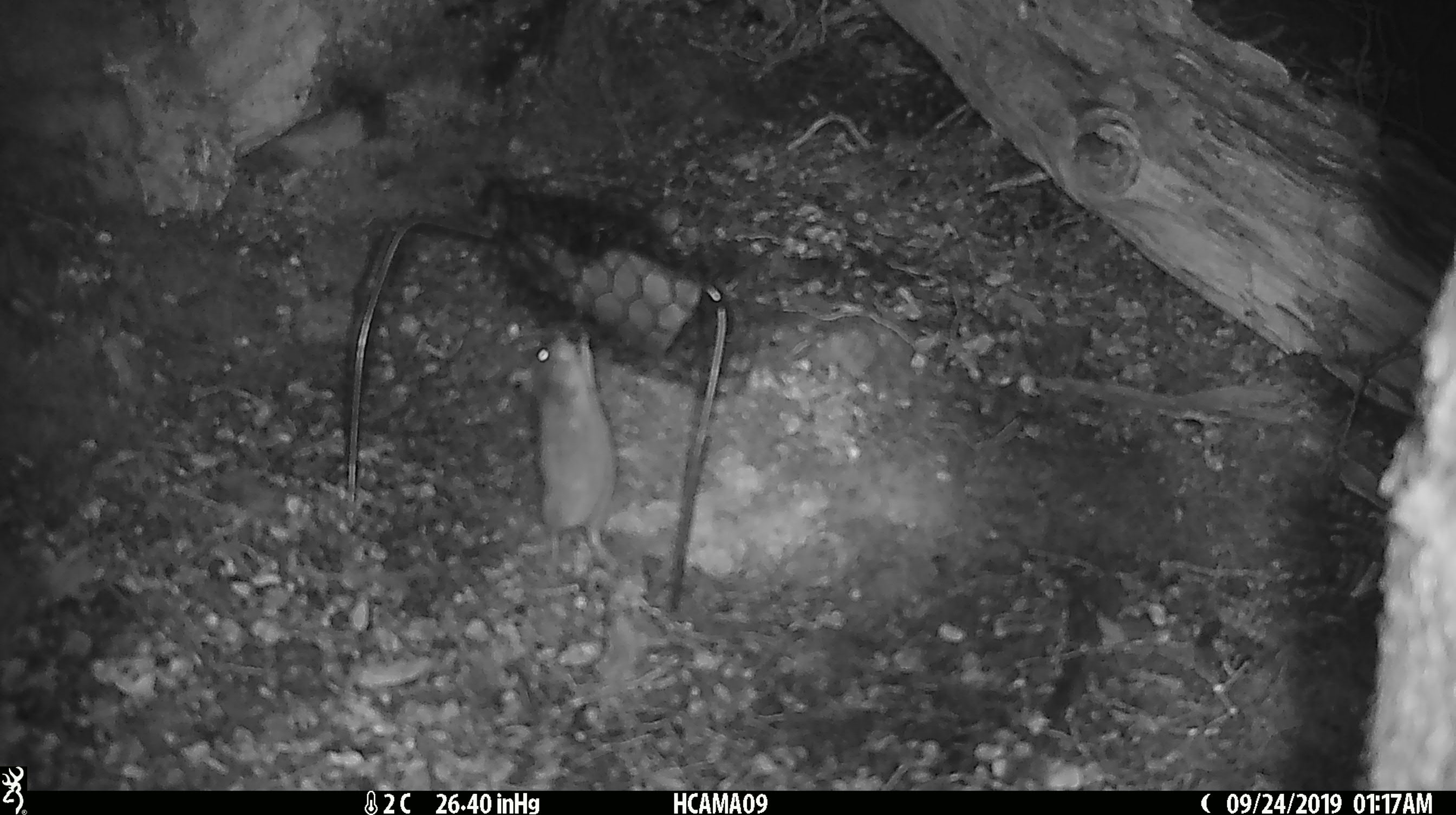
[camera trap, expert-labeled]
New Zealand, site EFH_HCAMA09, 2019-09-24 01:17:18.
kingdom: Animalia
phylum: Chordata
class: Mammalia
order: Rodentia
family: Muridae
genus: Mus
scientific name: Mus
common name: mouse